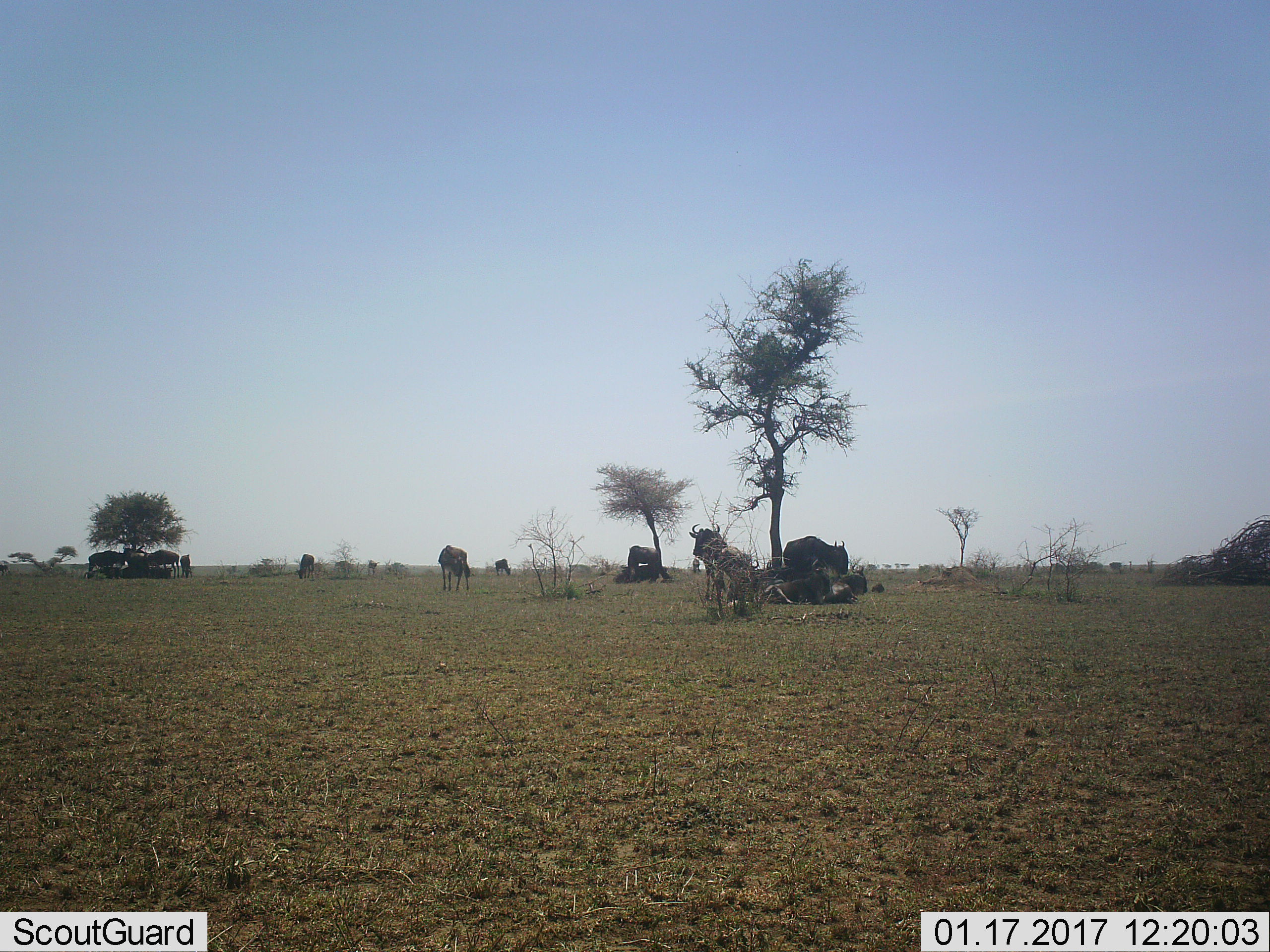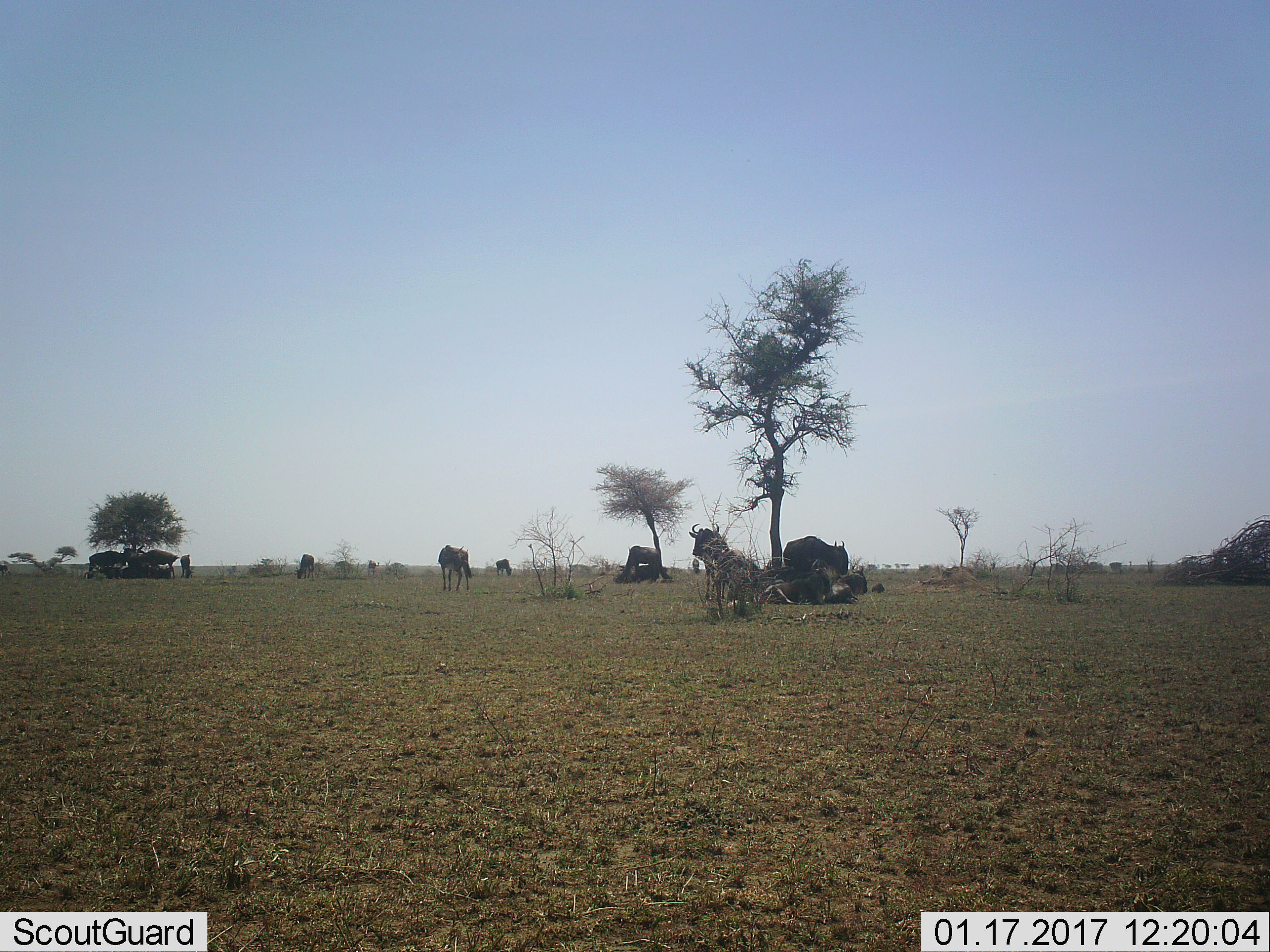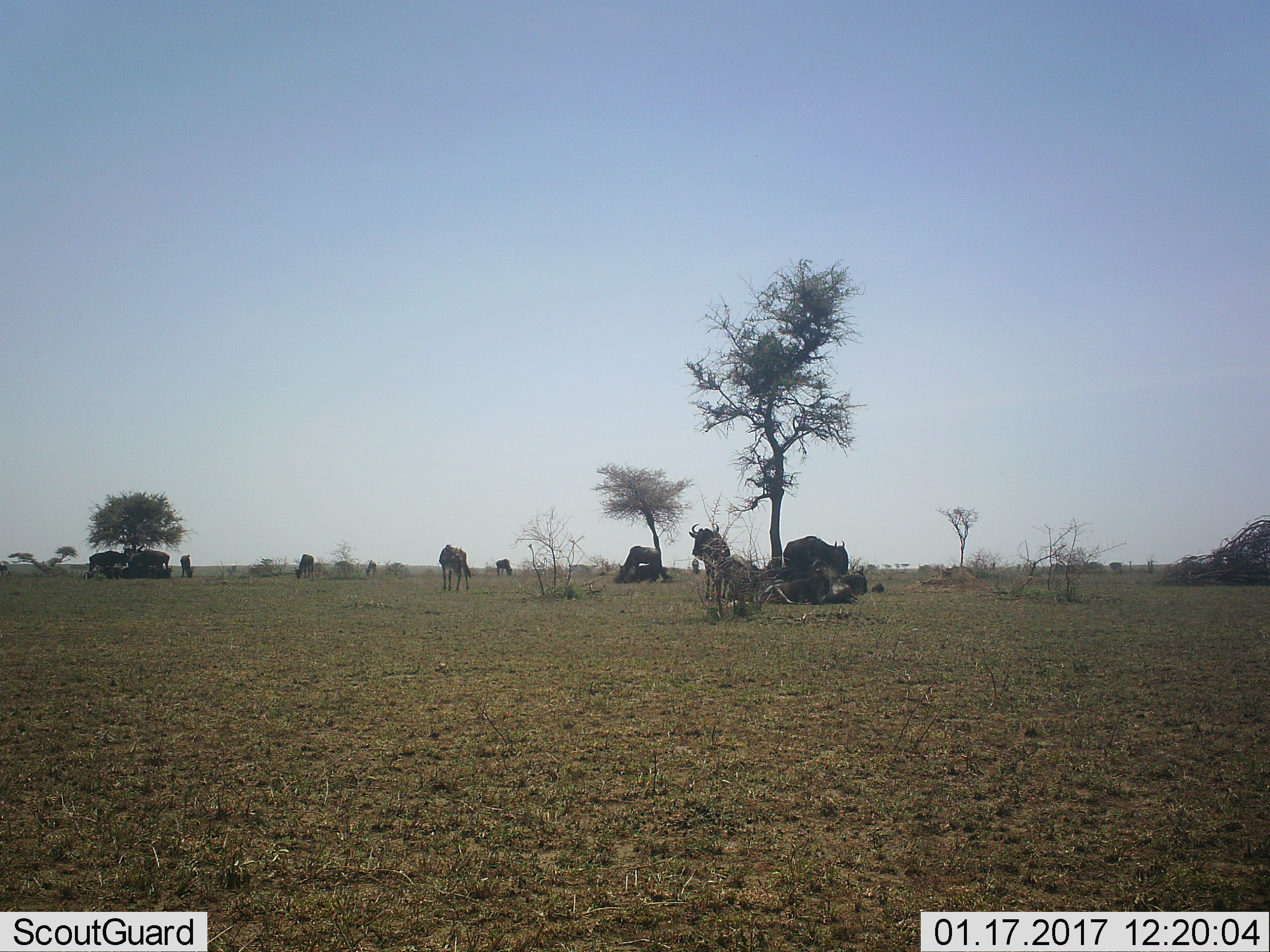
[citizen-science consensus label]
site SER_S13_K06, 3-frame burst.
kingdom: Animalia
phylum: Chordata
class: Mammalia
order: Artiodactyla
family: Bovidae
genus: Connochaetes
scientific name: Connochaetes taurinus taurinus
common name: blue wildebeest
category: wildebeestblue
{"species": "wildebeestblue (blue wildebeest) (Connochaetes taurinus taurinus)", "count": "11-50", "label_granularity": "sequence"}